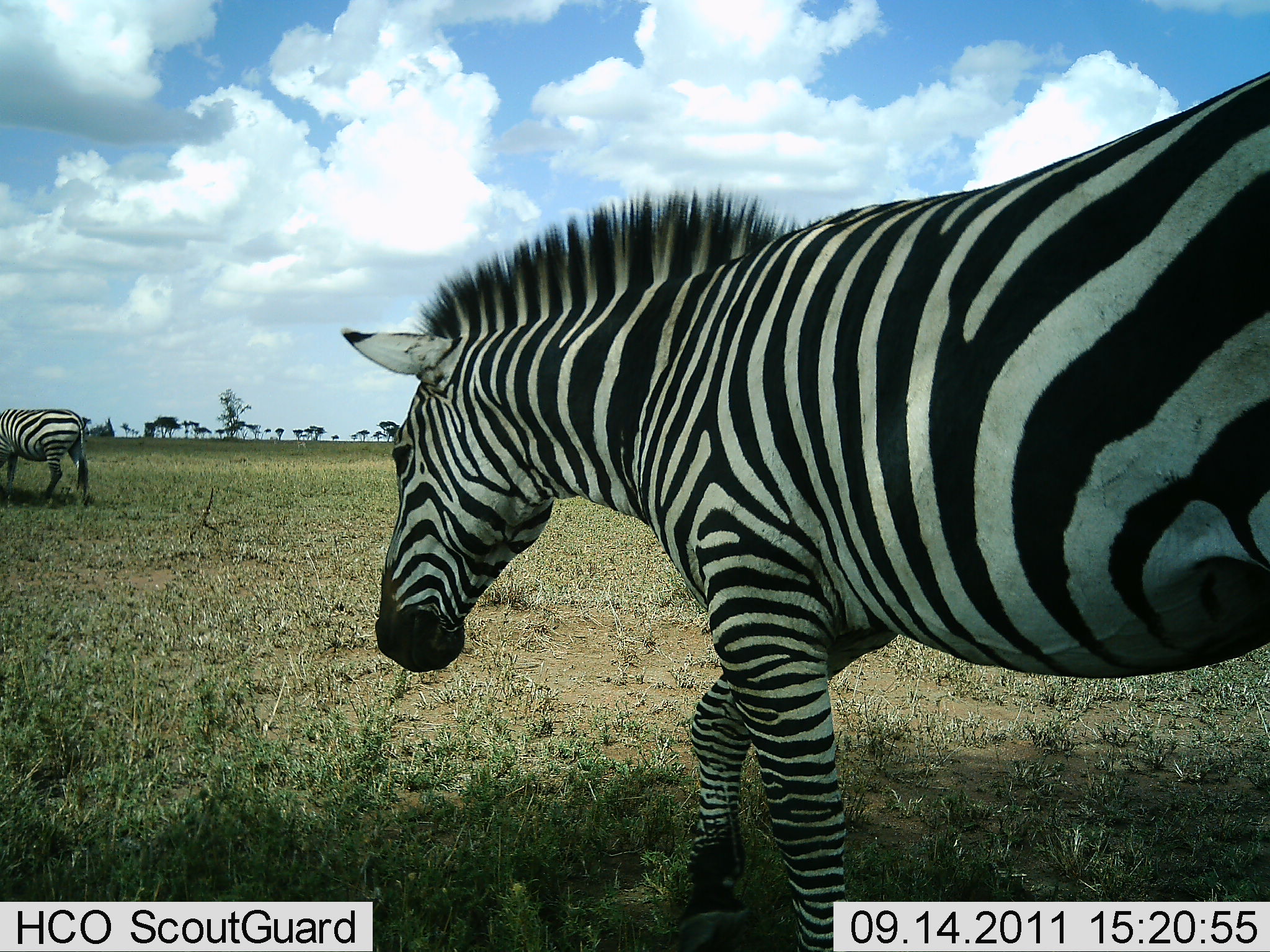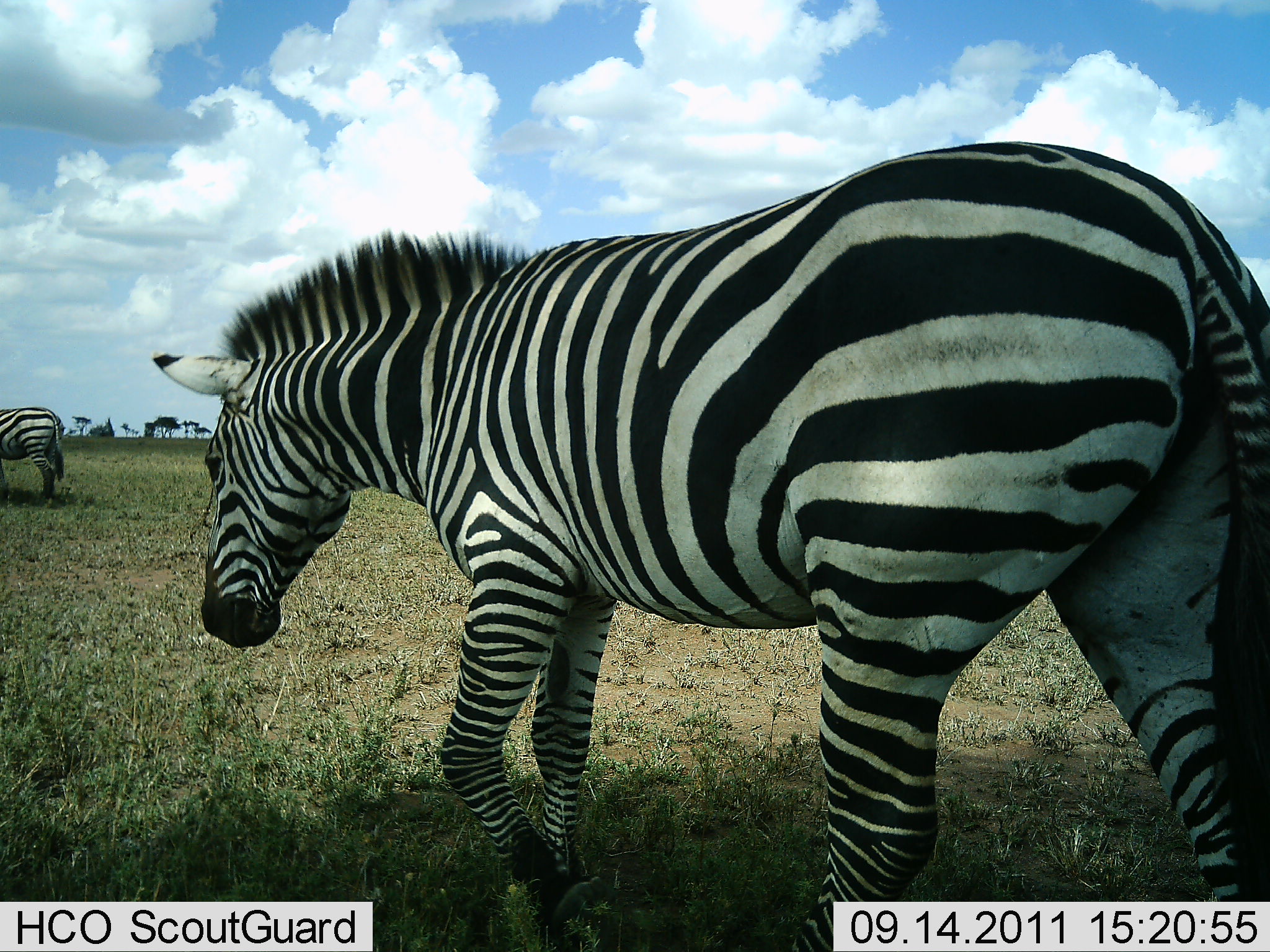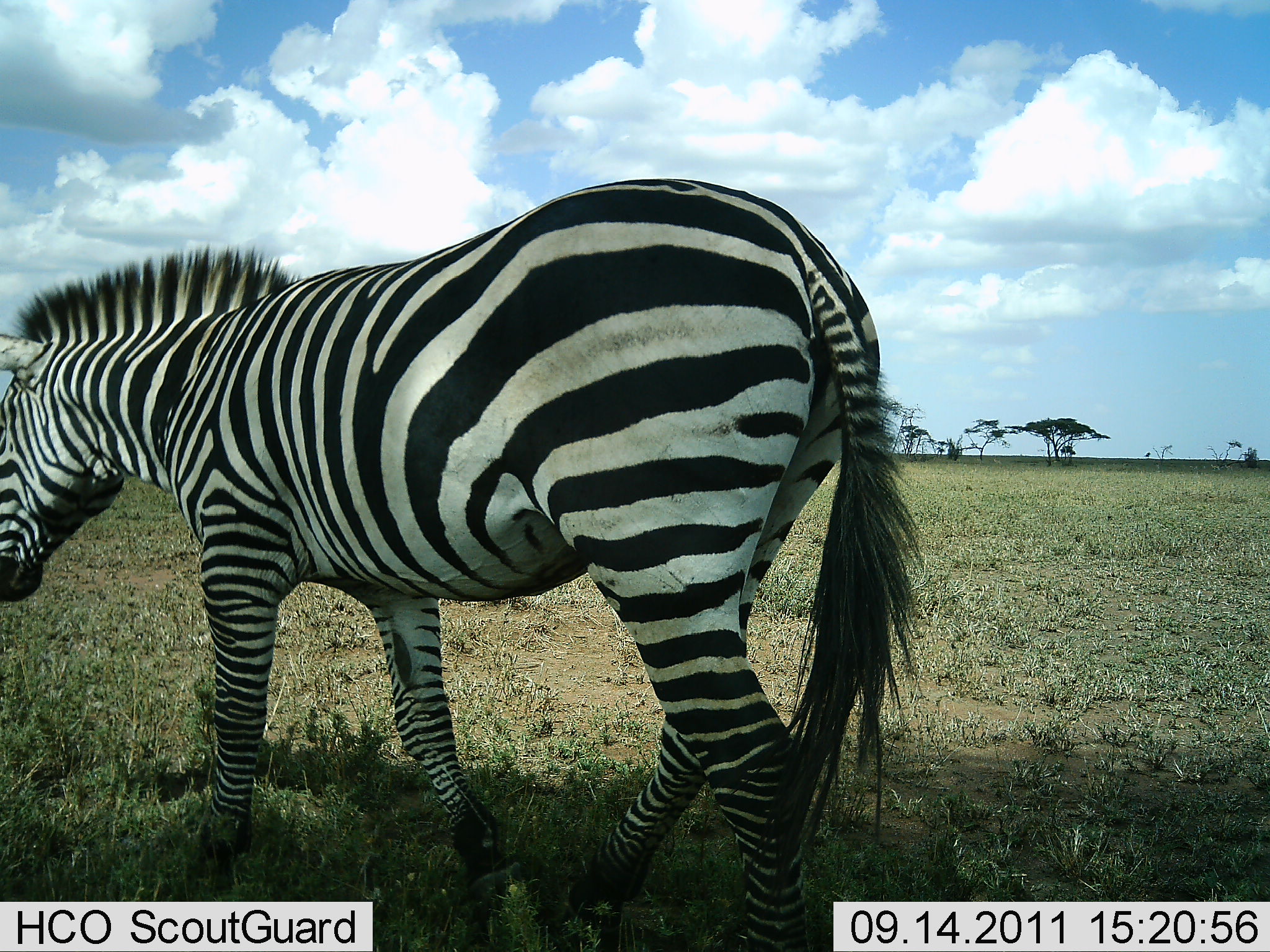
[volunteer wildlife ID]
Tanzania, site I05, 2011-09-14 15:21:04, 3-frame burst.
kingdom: Animalia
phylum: Chordata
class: Mammalia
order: Perissodactyla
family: Equidae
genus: Equus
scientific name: Equus quagga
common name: plains zebra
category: zebra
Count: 2.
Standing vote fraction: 7%.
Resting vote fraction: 0%.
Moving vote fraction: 100%.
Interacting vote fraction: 0%.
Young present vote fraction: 0%.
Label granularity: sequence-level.